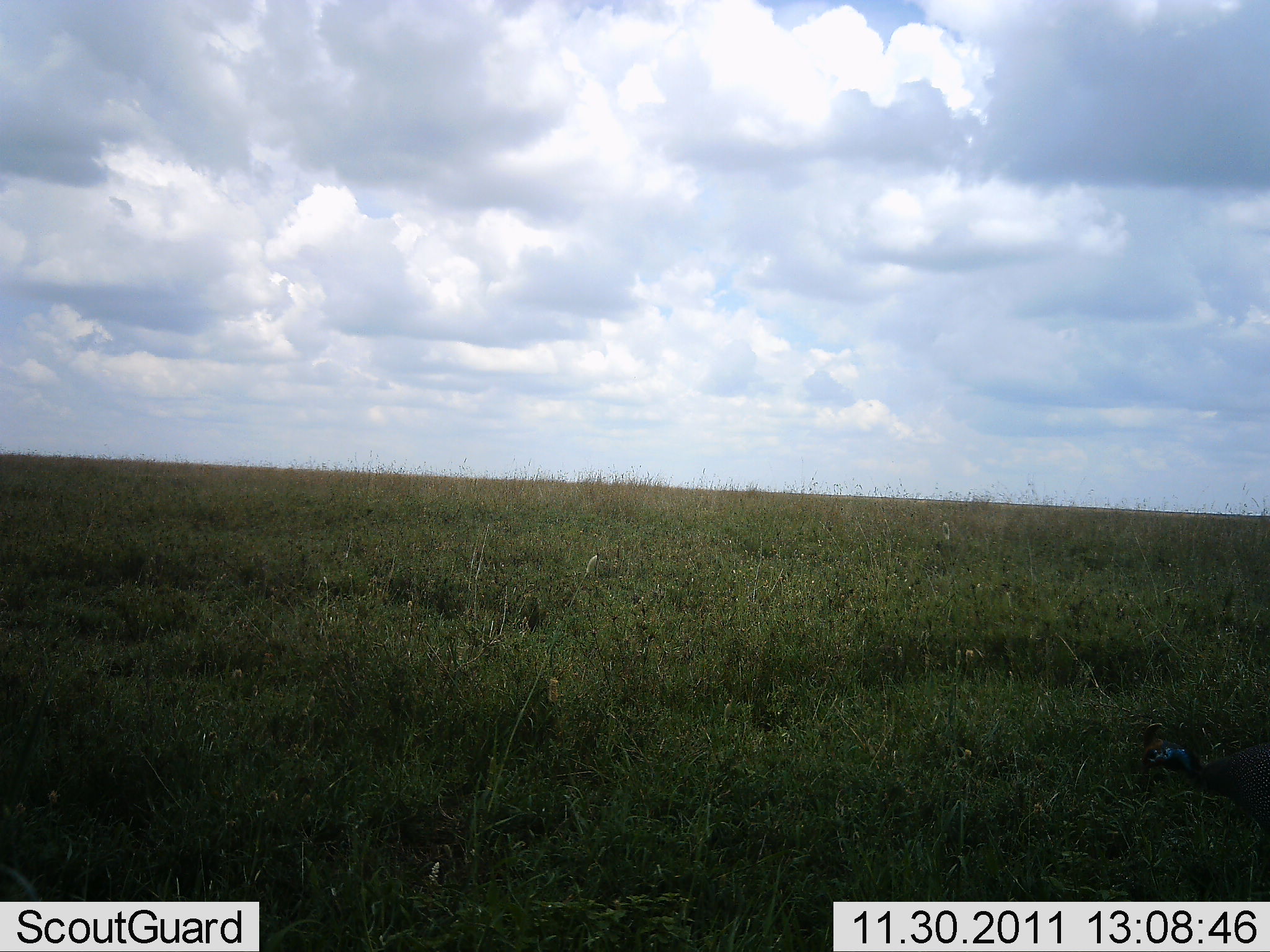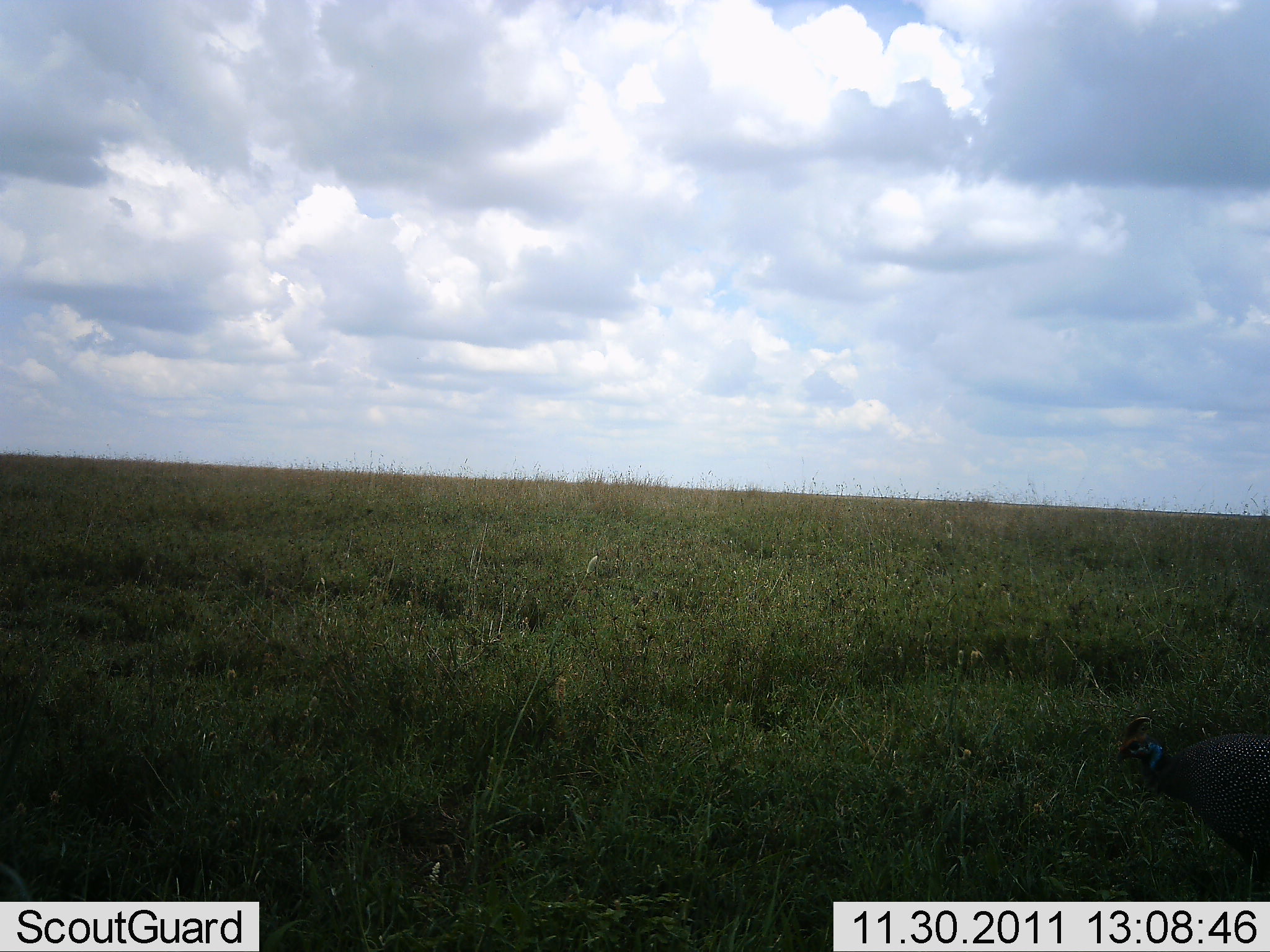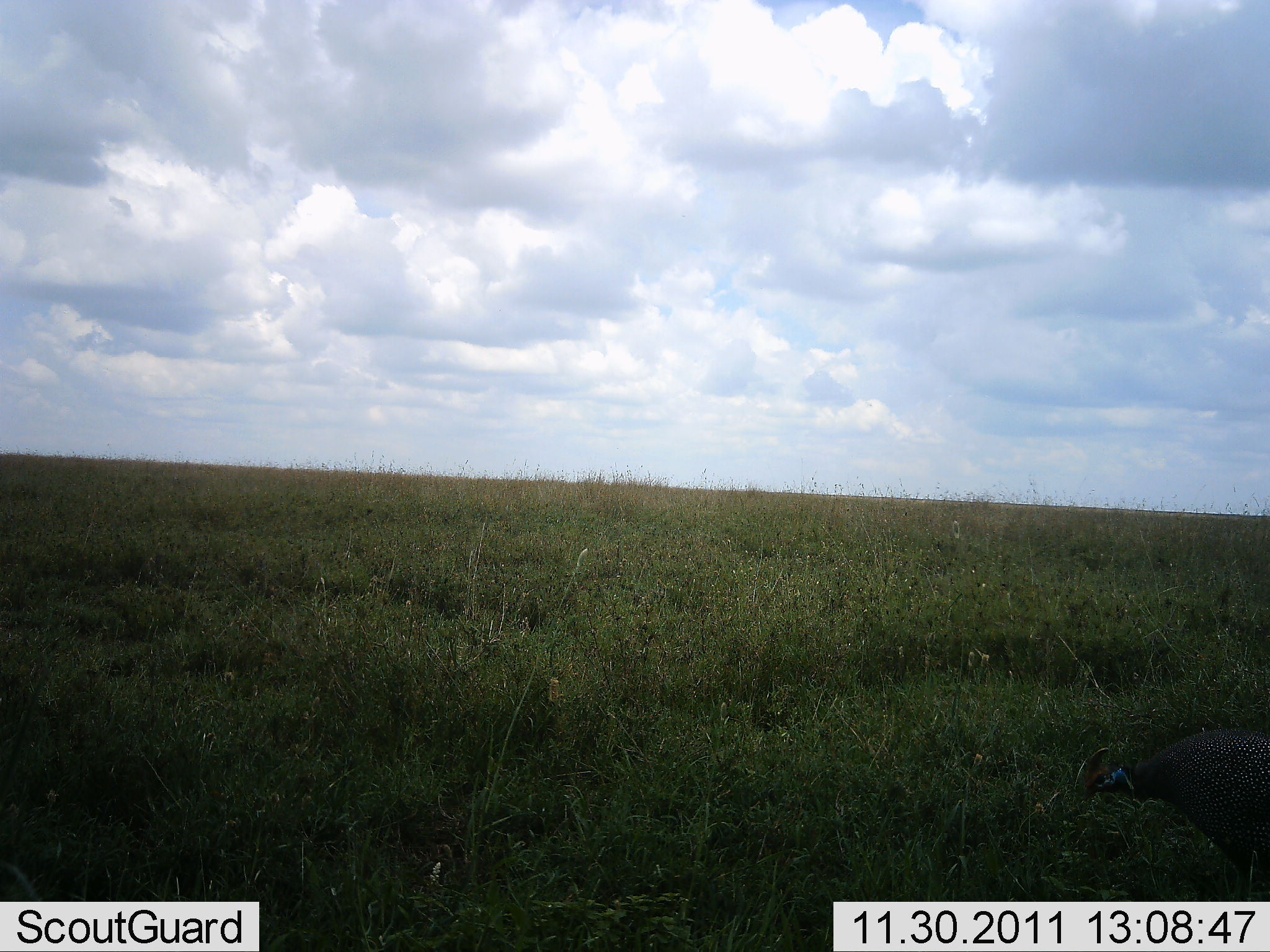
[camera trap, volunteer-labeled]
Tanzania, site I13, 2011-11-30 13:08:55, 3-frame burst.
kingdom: Animalia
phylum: Chordata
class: Aves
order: Galliformes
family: Numididae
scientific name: Numididae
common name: guinea fowl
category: guineafowl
Guineafowl (guinea fowl) (Numididae), count 1. Behavior (volunteer vote fractions): standing 14%, resting 0%, moving 64%, interacting 0%. Young present (vote fraction): 0%. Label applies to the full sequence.